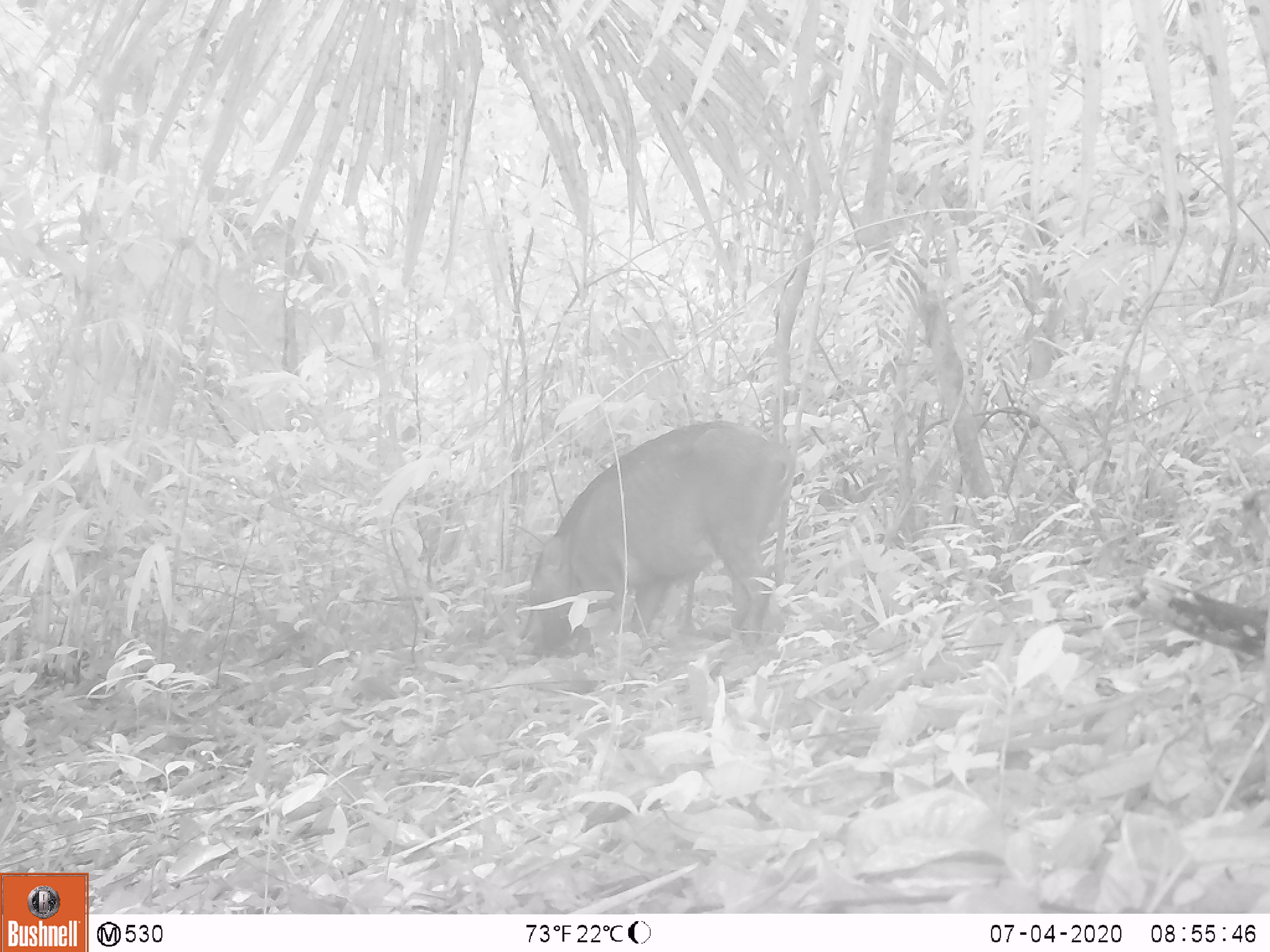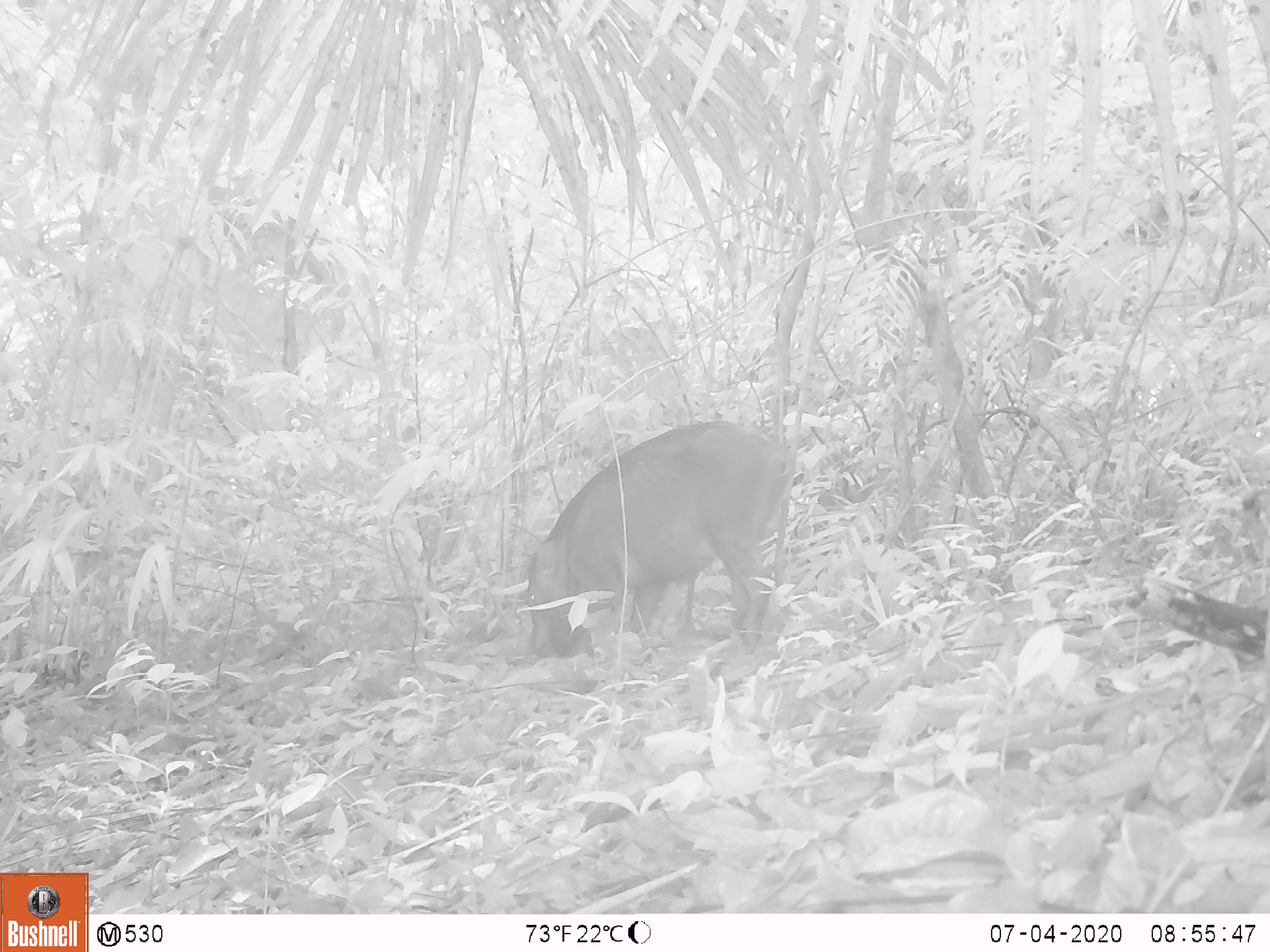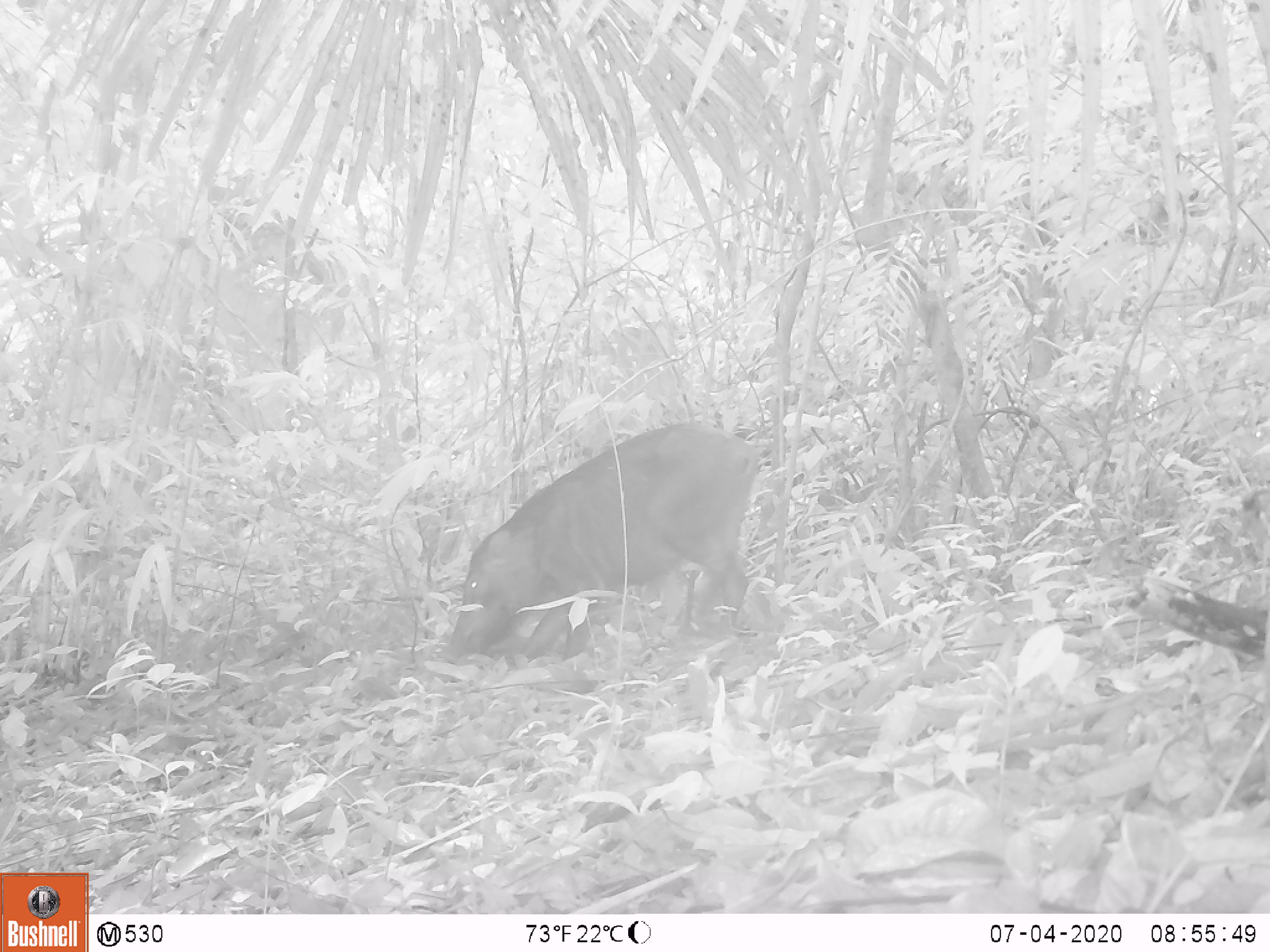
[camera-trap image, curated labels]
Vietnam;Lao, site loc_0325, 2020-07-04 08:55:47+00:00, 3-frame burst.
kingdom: Animalia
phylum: Chordata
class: Mammalia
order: Artiodactyla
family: Suidae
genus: Sus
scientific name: Sus scrofa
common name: eurasian wild pig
Eurasian wild pig (Sus scrofa). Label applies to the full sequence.